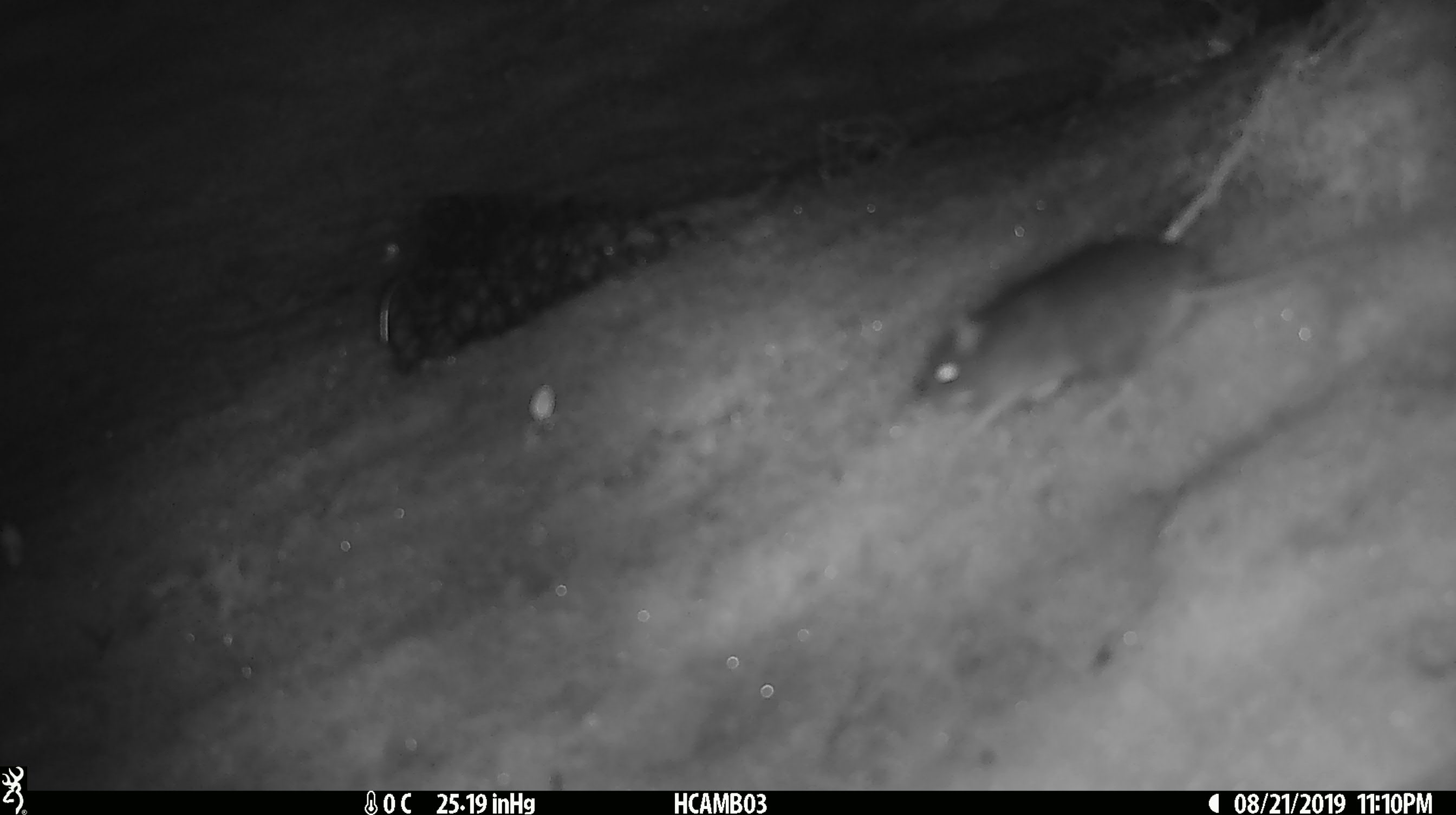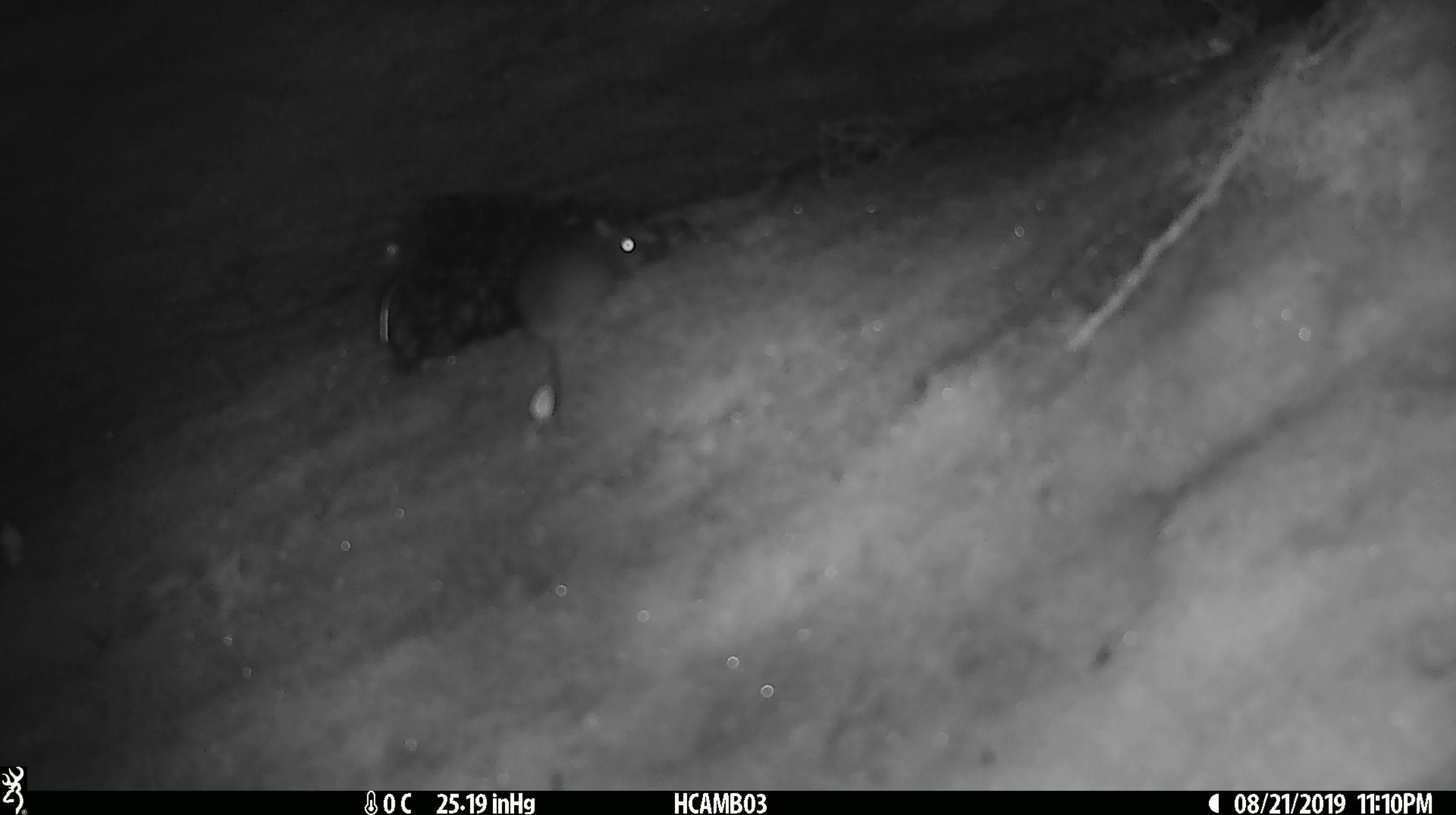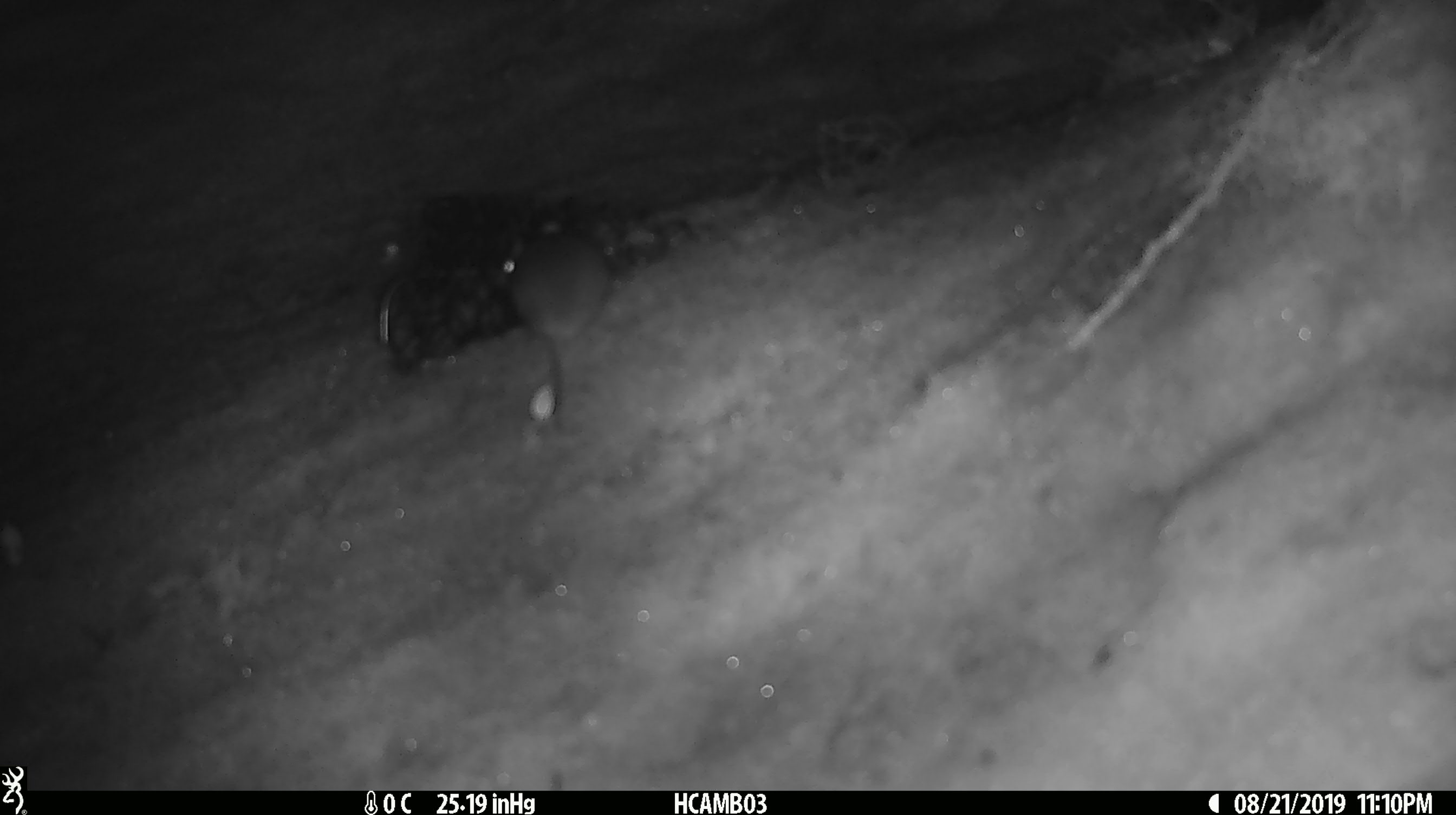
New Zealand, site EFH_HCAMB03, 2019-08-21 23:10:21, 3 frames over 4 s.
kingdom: Animalia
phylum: Chordata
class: Mammalia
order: Rodentia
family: Muridae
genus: Mus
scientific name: Mus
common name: mouse